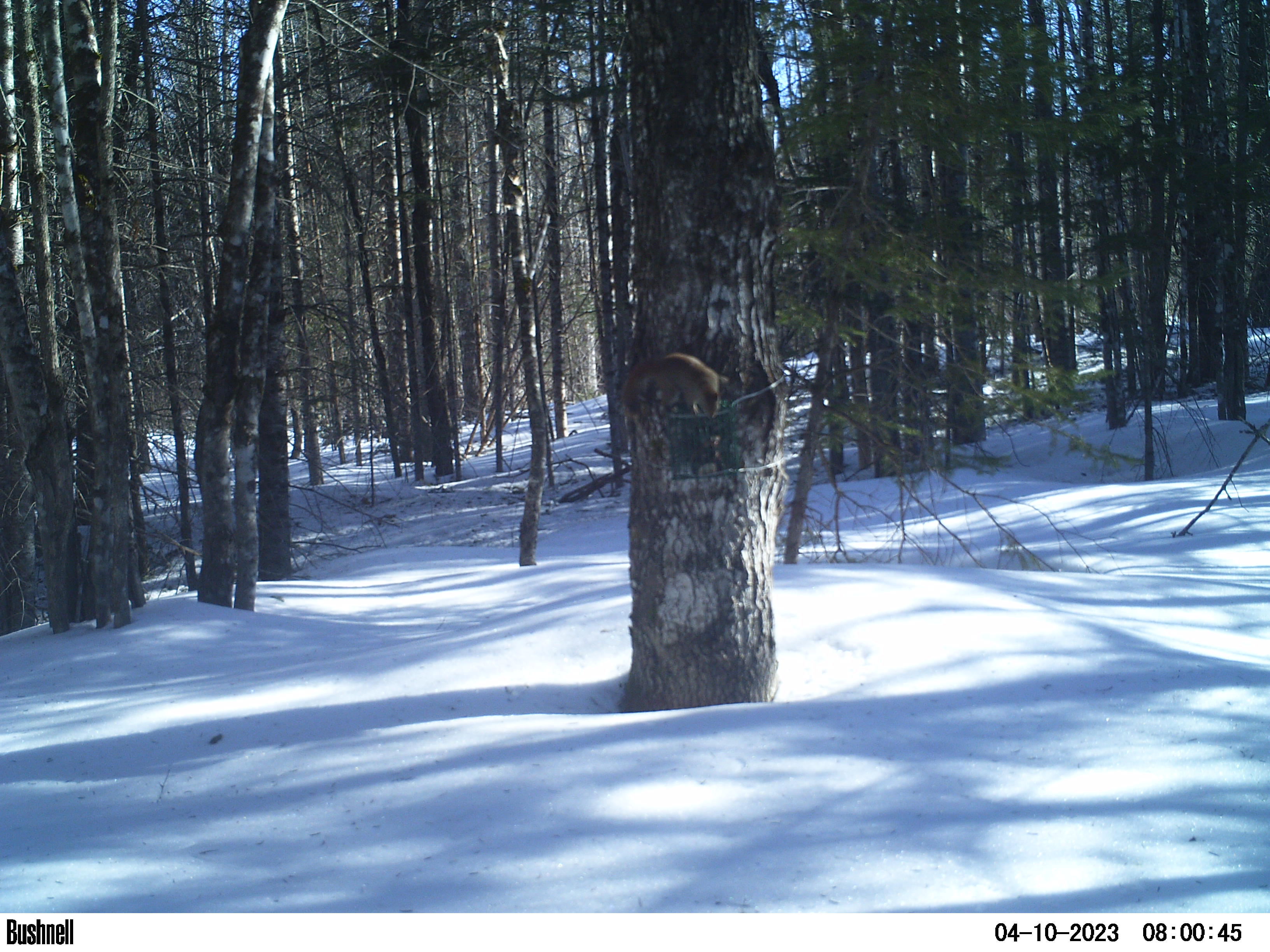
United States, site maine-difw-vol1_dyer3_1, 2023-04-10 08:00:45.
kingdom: Animalia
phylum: Chordata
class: Mammalia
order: Rodentia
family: Sciuridae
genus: Tamiasciurus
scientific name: Tamiasciurus hudsonicus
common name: red squirrel